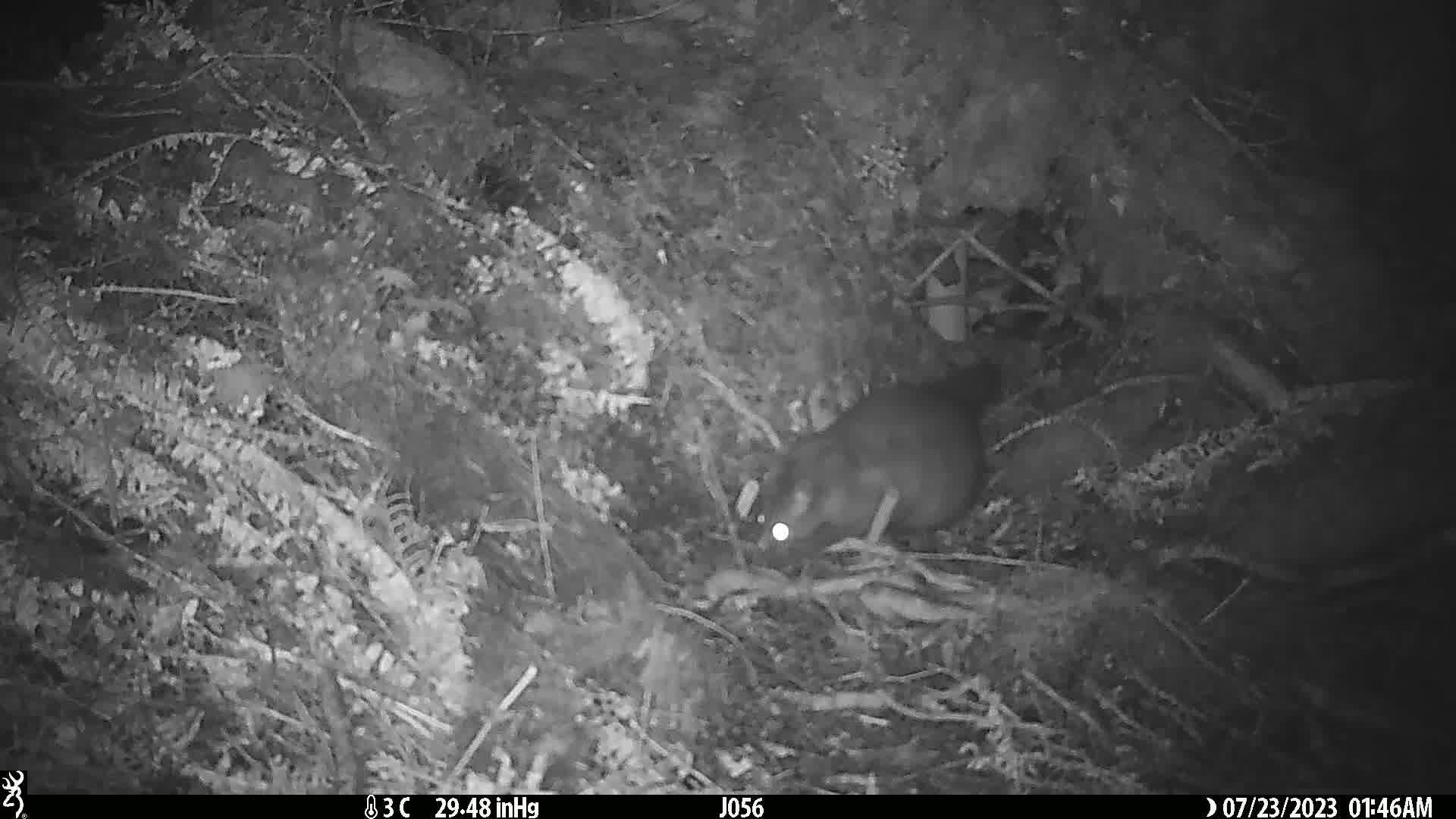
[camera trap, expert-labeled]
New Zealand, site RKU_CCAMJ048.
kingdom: Animalia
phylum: Chordata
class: Mammalia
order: Diprotodontia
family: Phalangeridae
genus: Trichosurus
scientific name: Trichosurus vulpecula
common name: common brushtail possum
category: possum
Possum (common brushtail possum) (Trichosurus vulpecula).